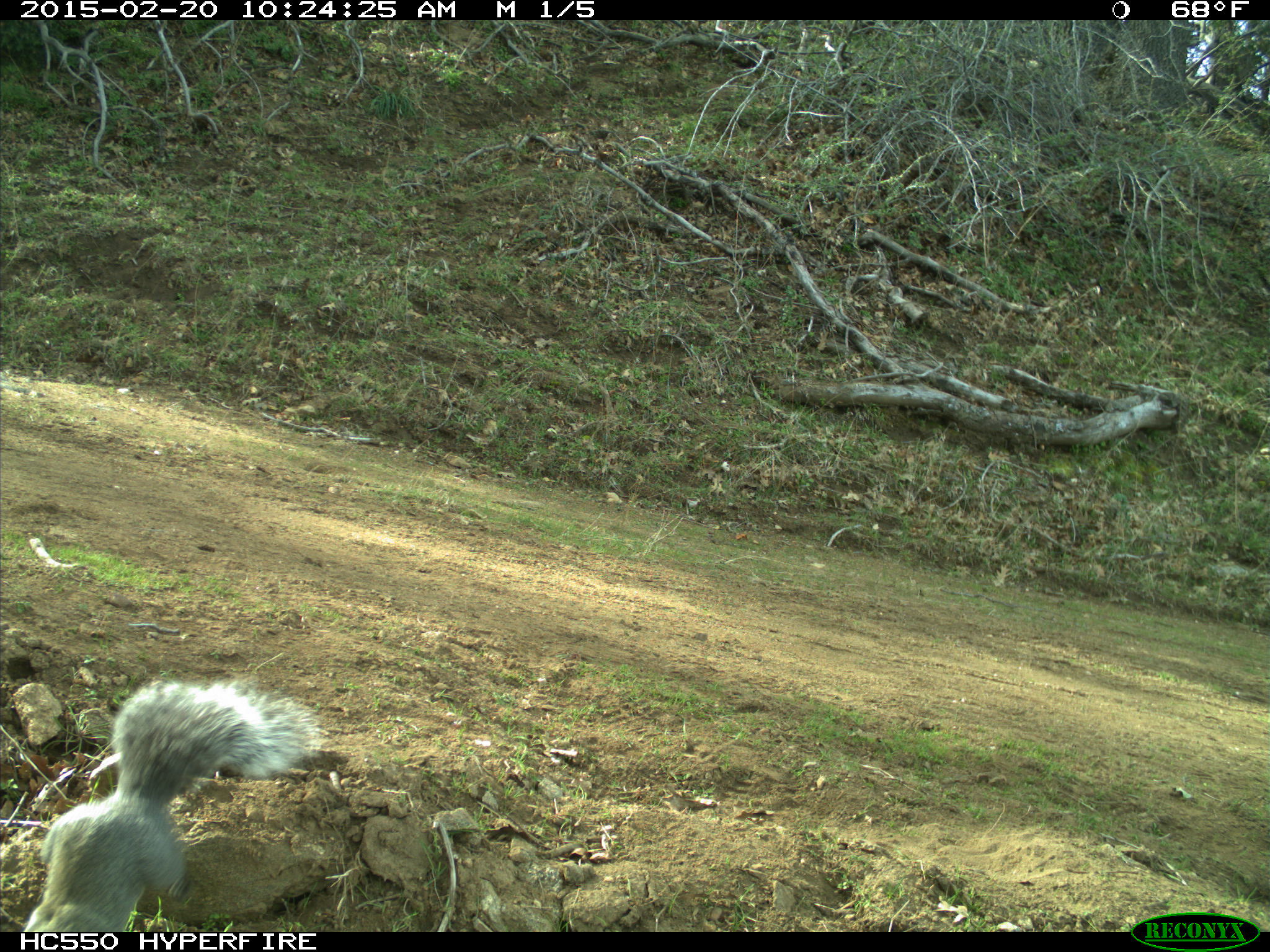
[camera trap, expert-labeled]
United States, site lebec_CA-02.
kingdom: Animalia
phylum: Chordata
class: Mammalia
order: Rodentia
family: Sciuridae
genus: Sciurus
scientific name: Sciurus carolinensis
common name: eastern gray squirrel